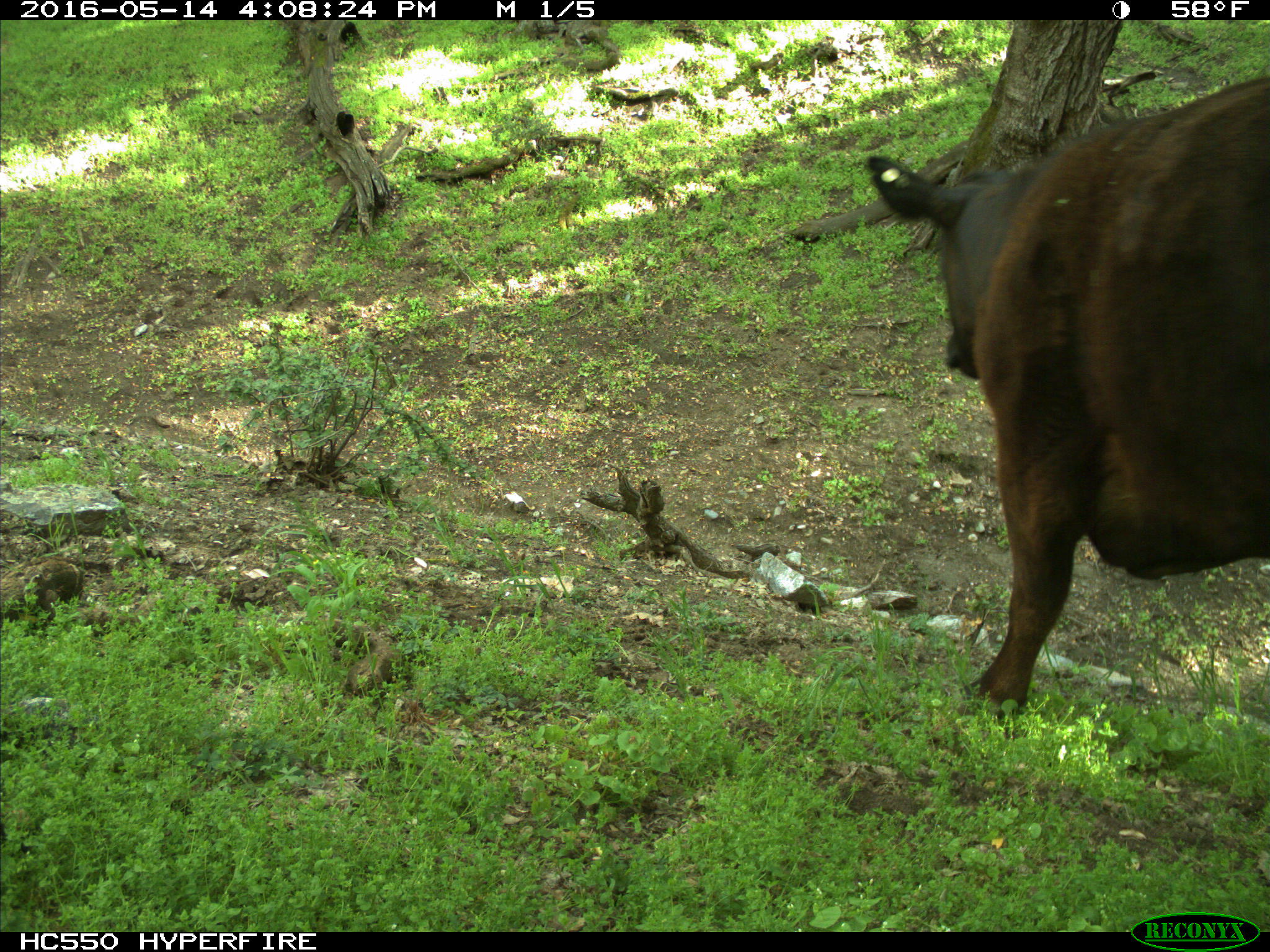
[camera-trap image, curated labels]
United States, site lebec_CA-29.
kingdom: Animalia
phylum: Chordata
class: Mammalia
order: Artiodactyla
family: Bovidae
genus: Bos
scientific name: Bos taurus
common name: domestic cow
Bos taurus (domestic cow).